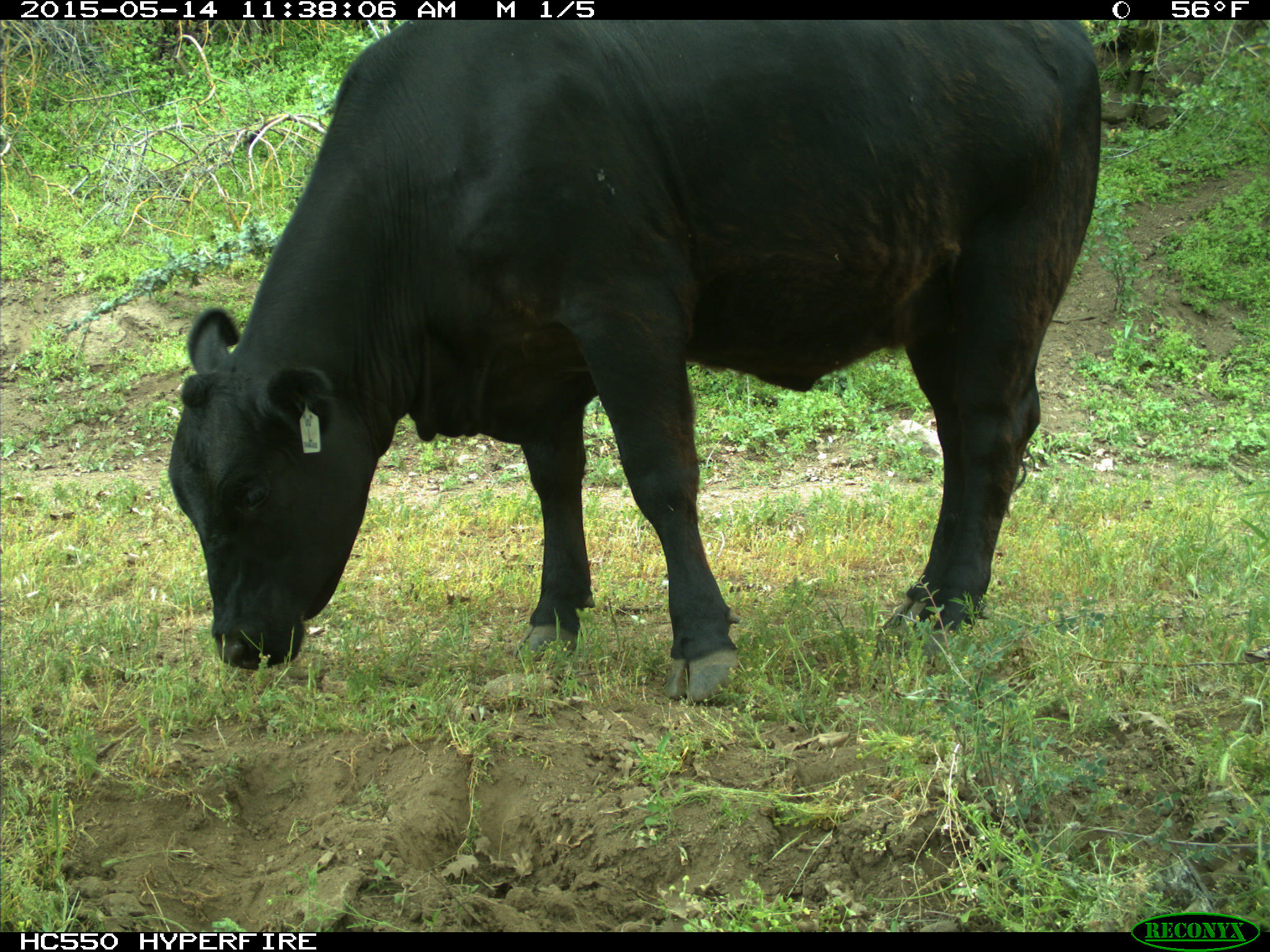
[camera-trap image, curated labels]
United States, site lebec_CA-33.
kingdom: Animalia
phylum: Chordata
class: Mammalia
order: Artiodactyla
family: Bovidae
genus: Bos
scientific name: Bos taurus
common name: domestic cow